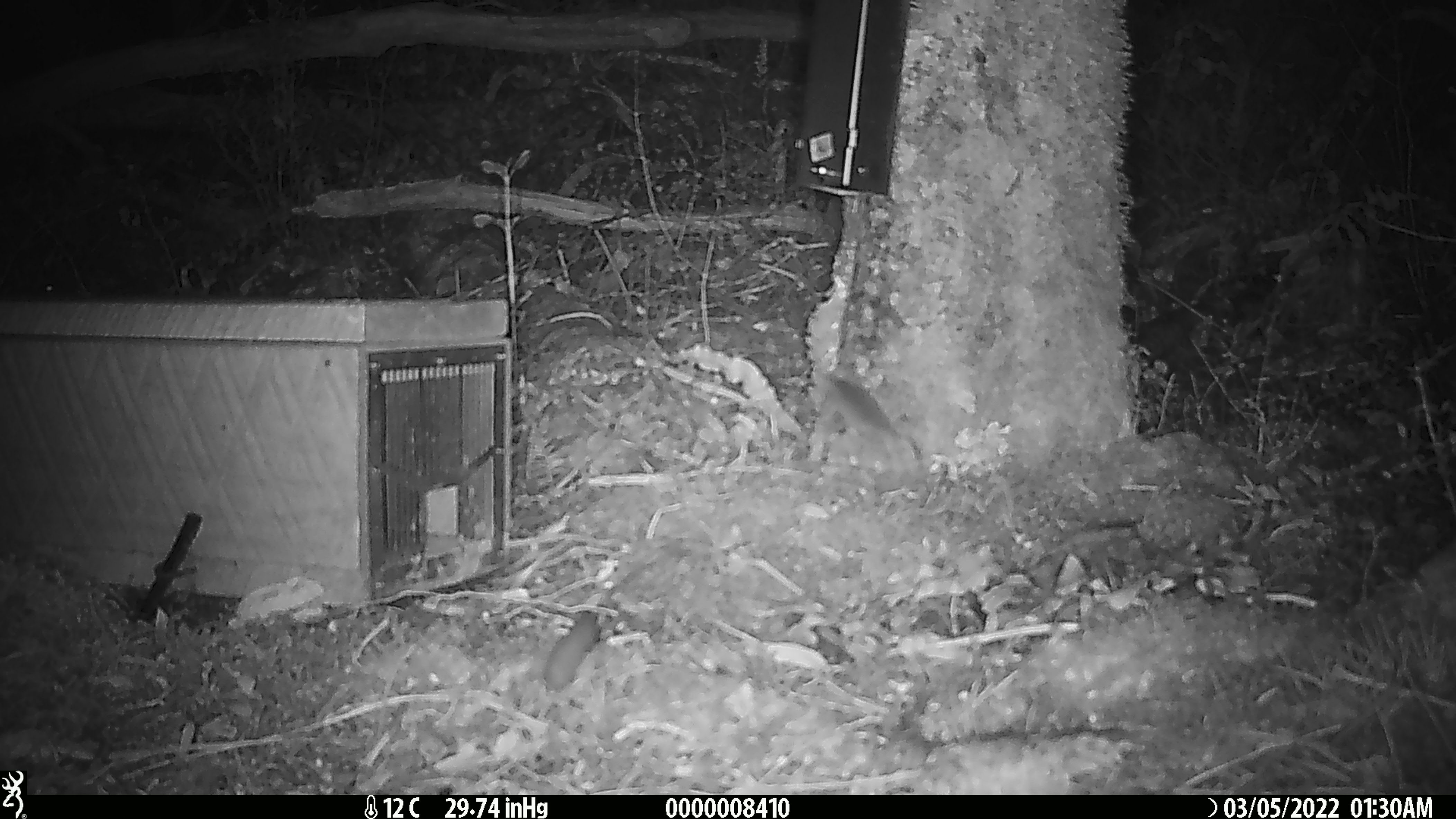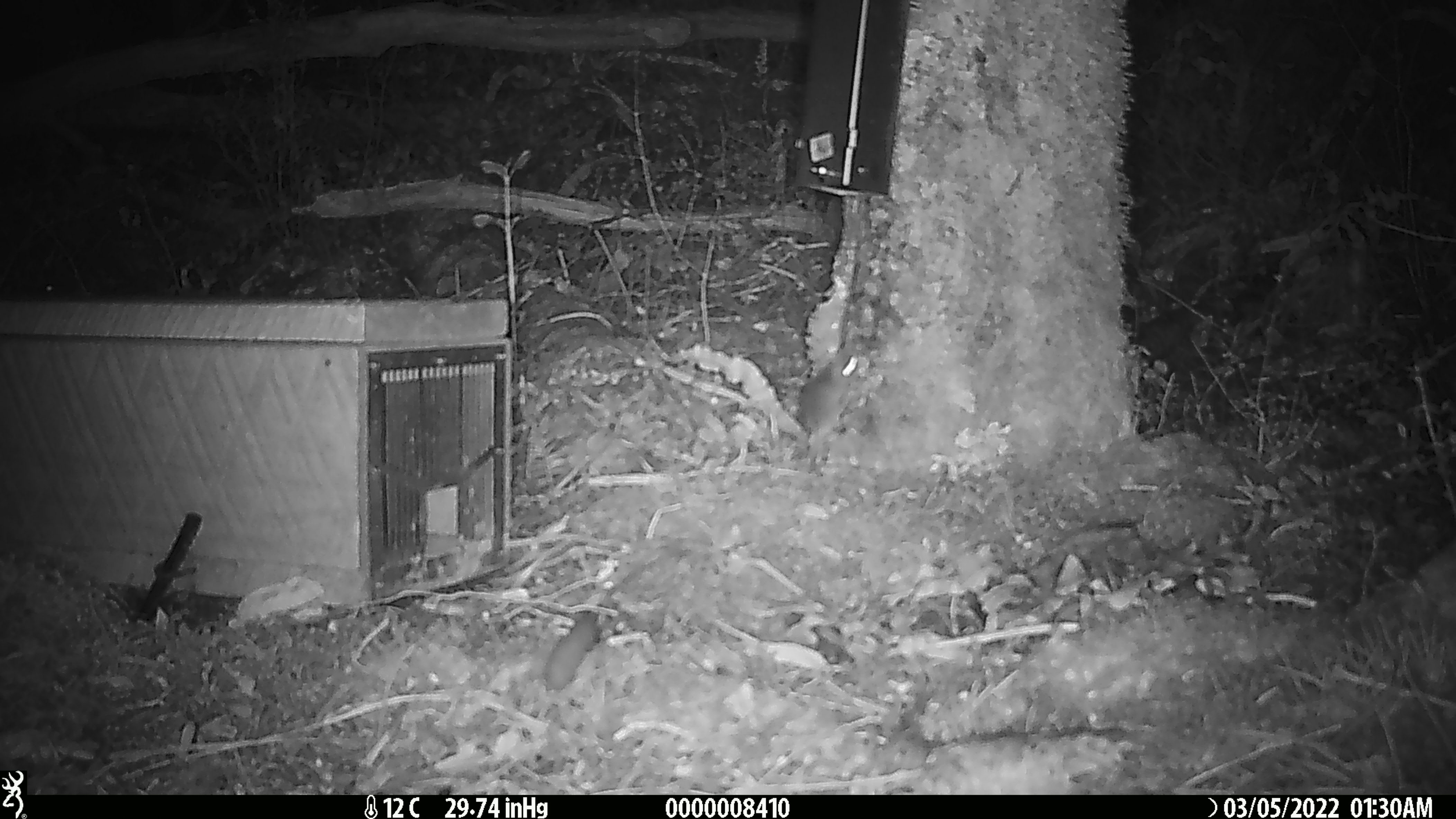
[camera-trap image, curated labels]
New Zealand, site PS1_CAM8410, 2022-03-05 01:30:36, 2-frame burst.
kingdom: Animalia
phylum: Chordata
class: Mammalia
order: Rodentia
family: Muridae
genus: Mus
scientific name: Mus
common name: mouse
Mouse (Mus).